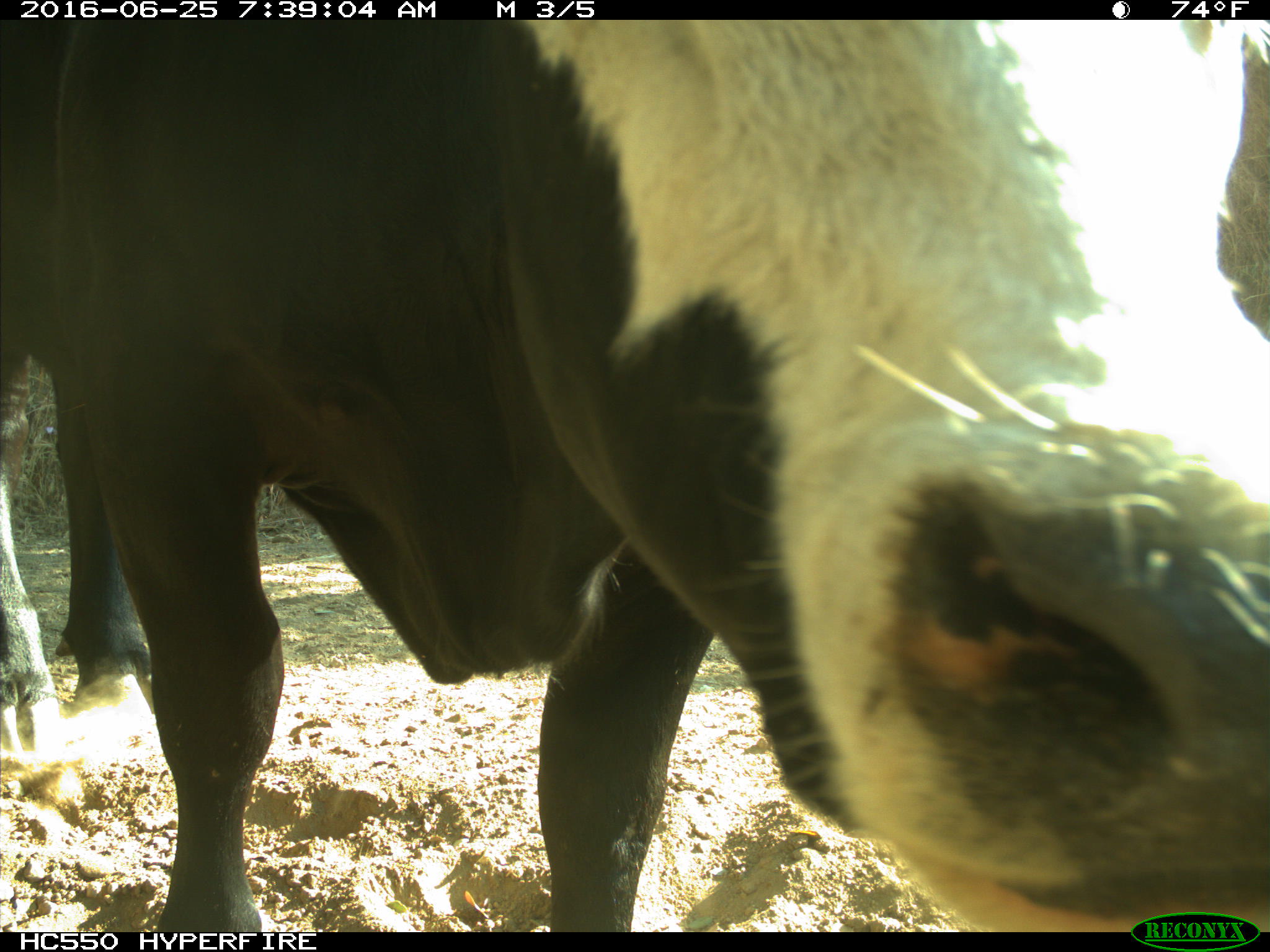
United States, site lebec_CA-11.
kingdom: Animalia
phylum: Chordata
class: Mammalia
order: Artiodactyla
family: Bovidae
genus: Bos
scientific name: Bos taurus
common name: domestic cow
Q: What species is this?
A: Bos taurus (domestic cow).